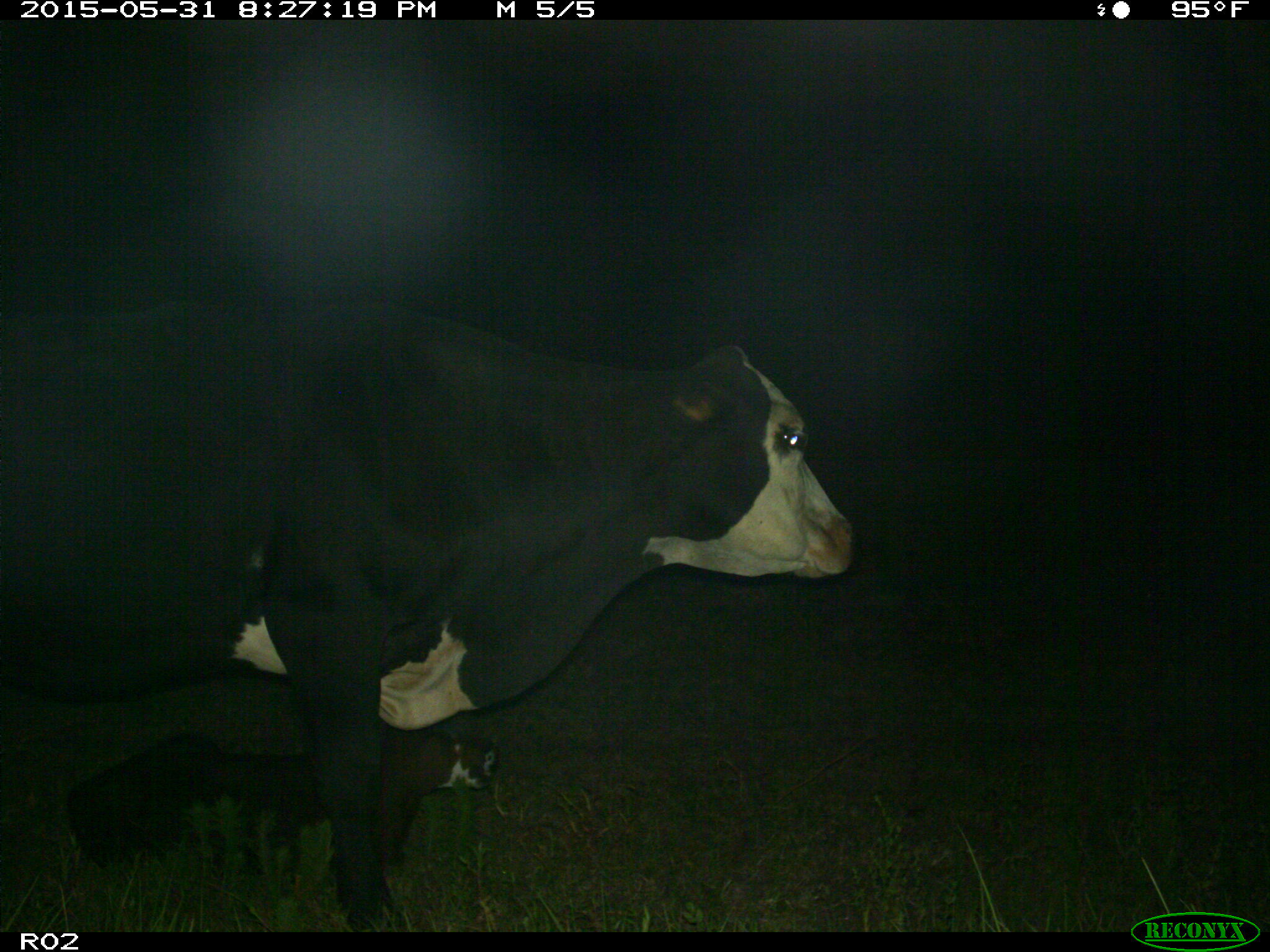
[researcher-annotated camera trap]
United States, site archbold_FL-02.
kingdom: Animalia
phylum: Chordata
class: Mammalia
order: Artiodactyla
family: Bovidae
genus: Bos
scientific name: Bos taurus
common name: domestic cow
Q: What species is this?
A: Bos taurus (domestic cow).